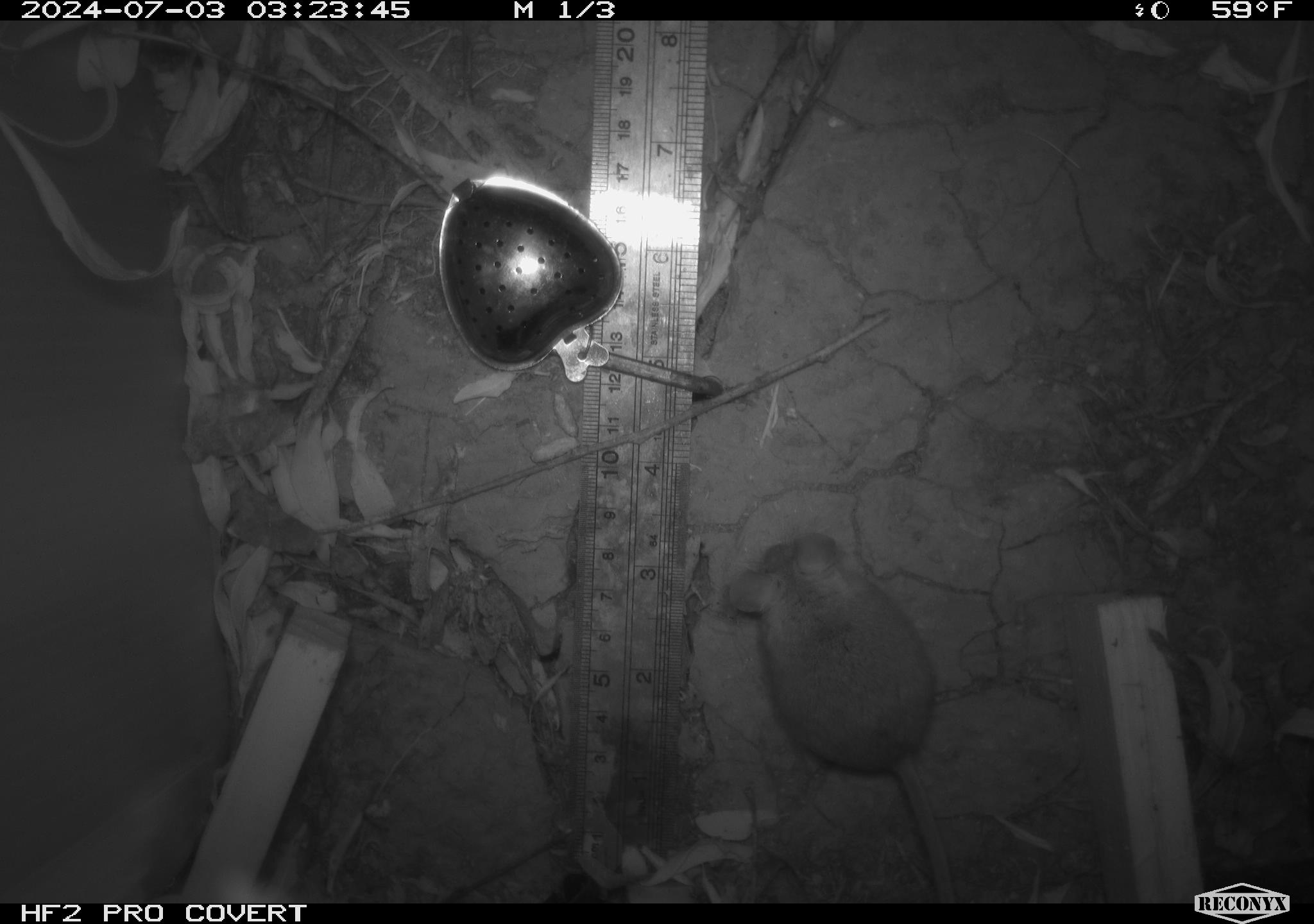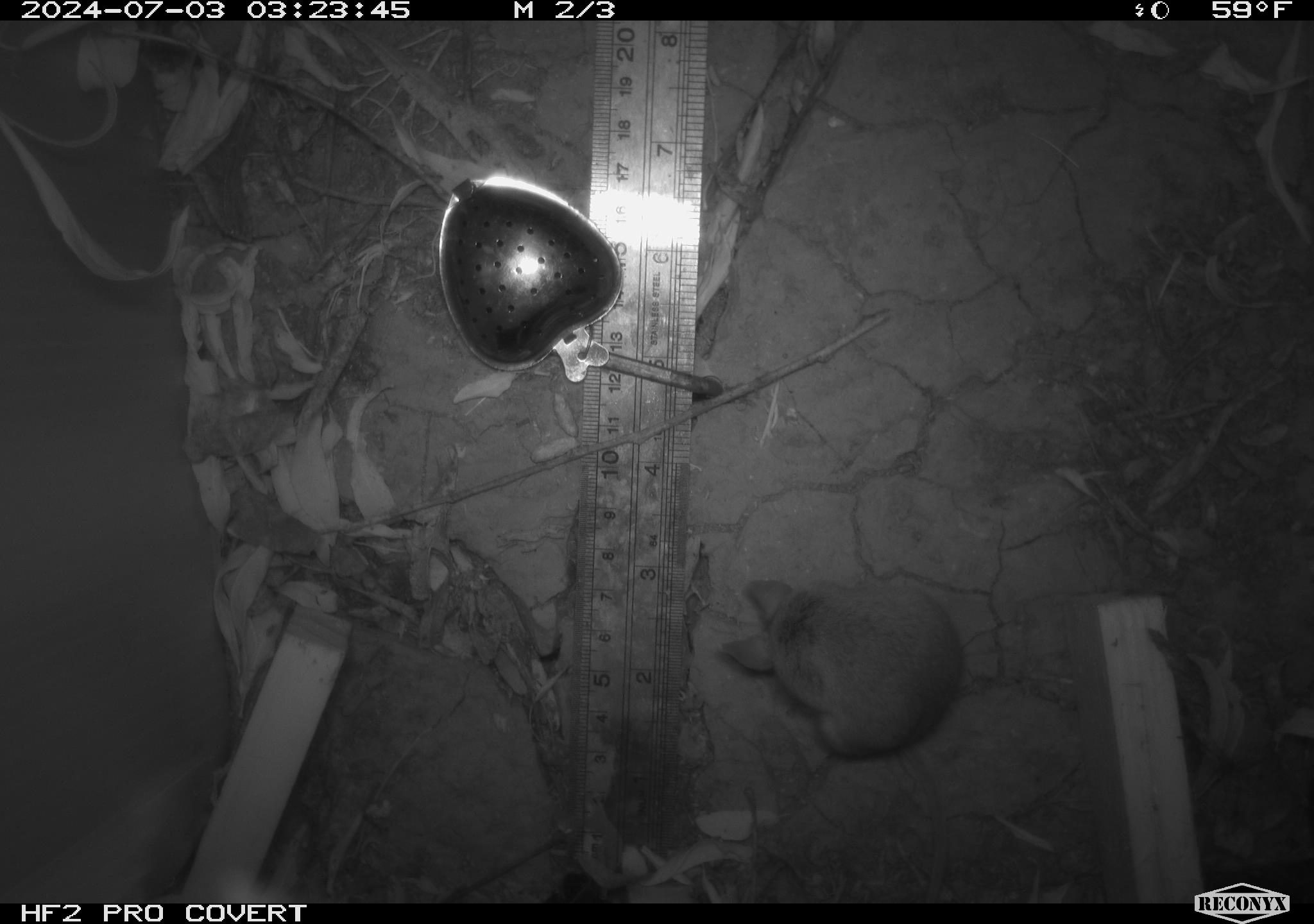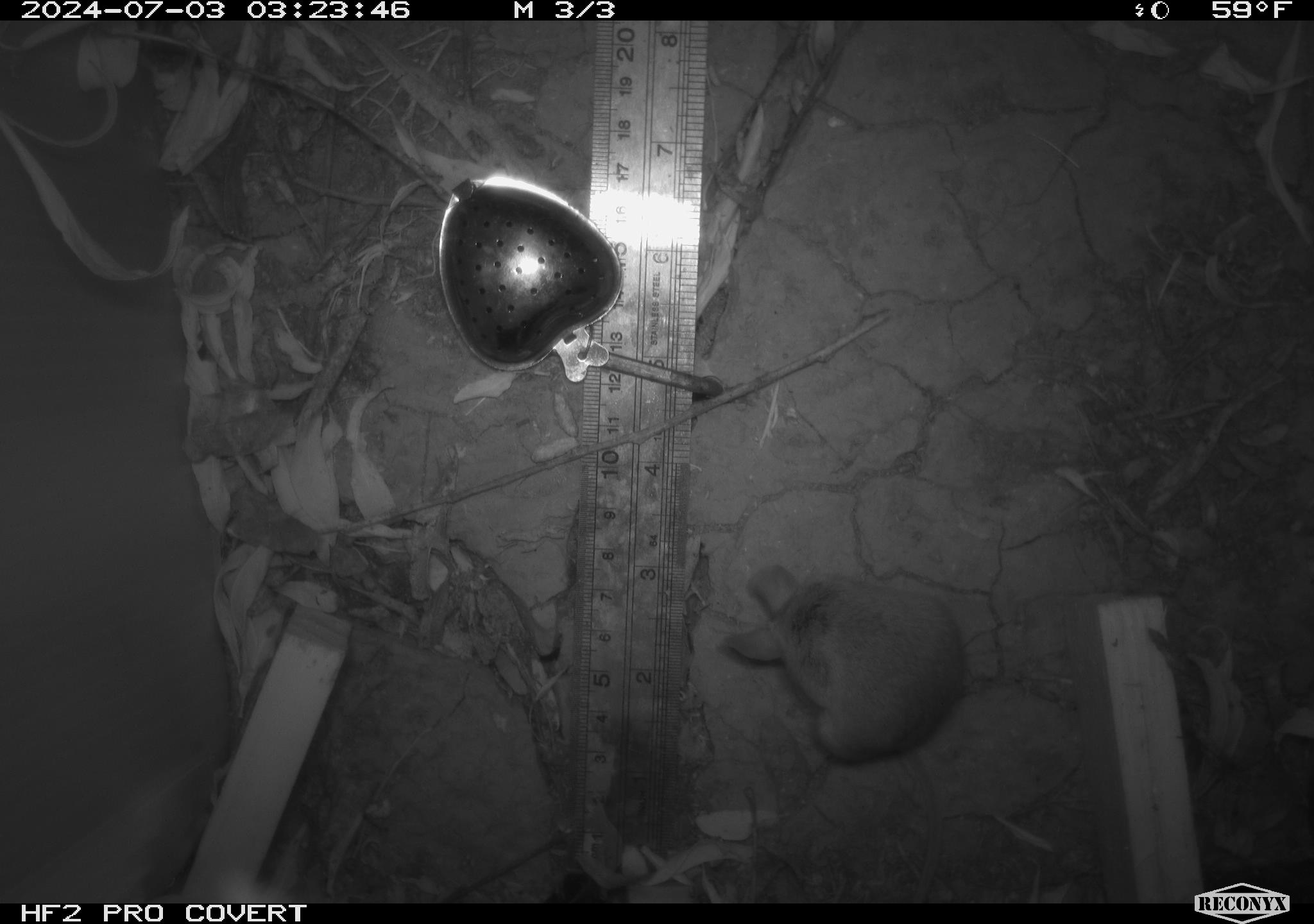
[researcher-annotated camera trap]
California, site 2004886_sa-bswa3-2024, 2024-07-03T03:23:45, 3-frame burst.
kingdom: Animalia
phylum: Chordata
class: Mammalia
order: Rodentia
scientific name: Rodentia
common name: mouse species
Mouse species (Rodentia).